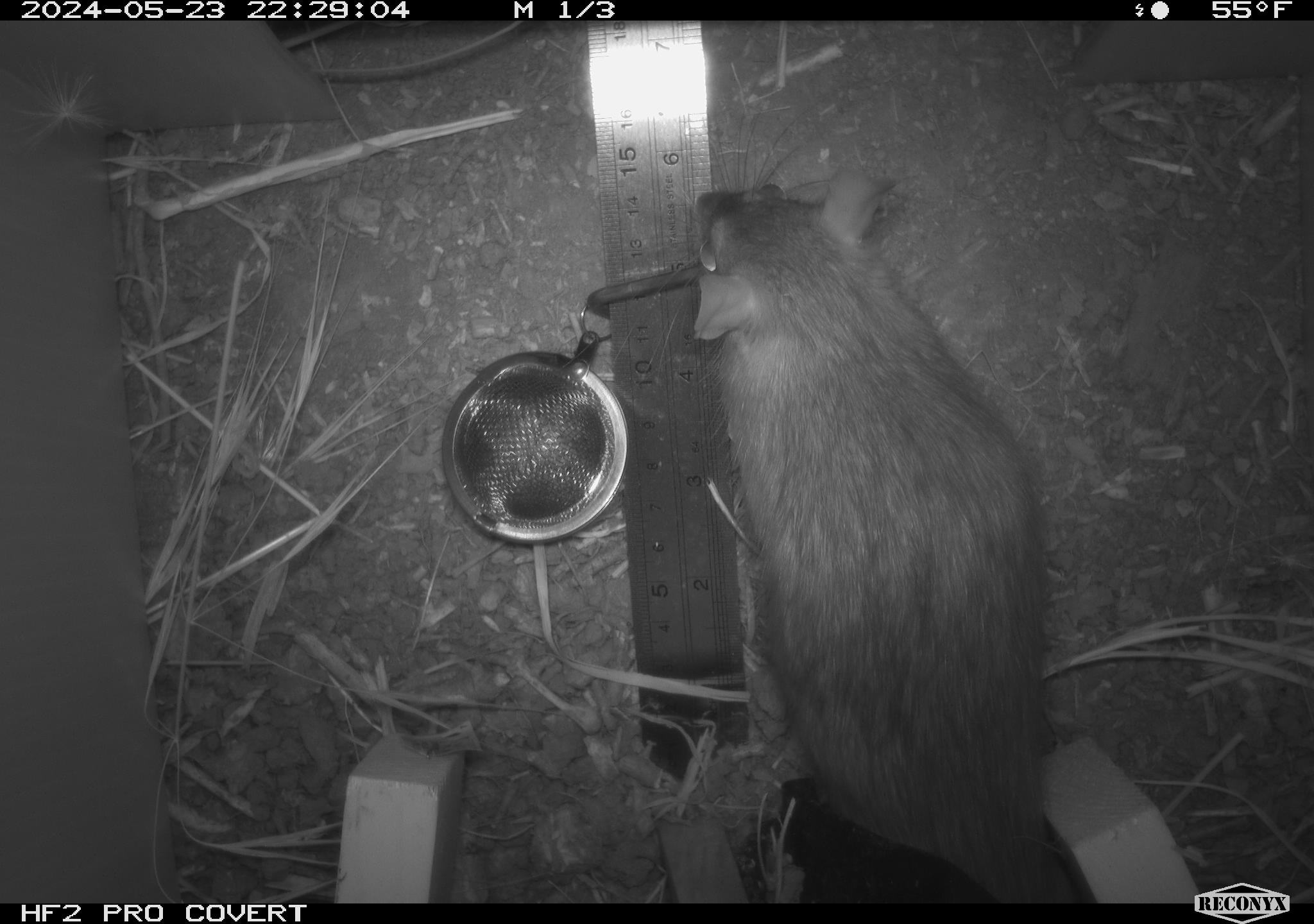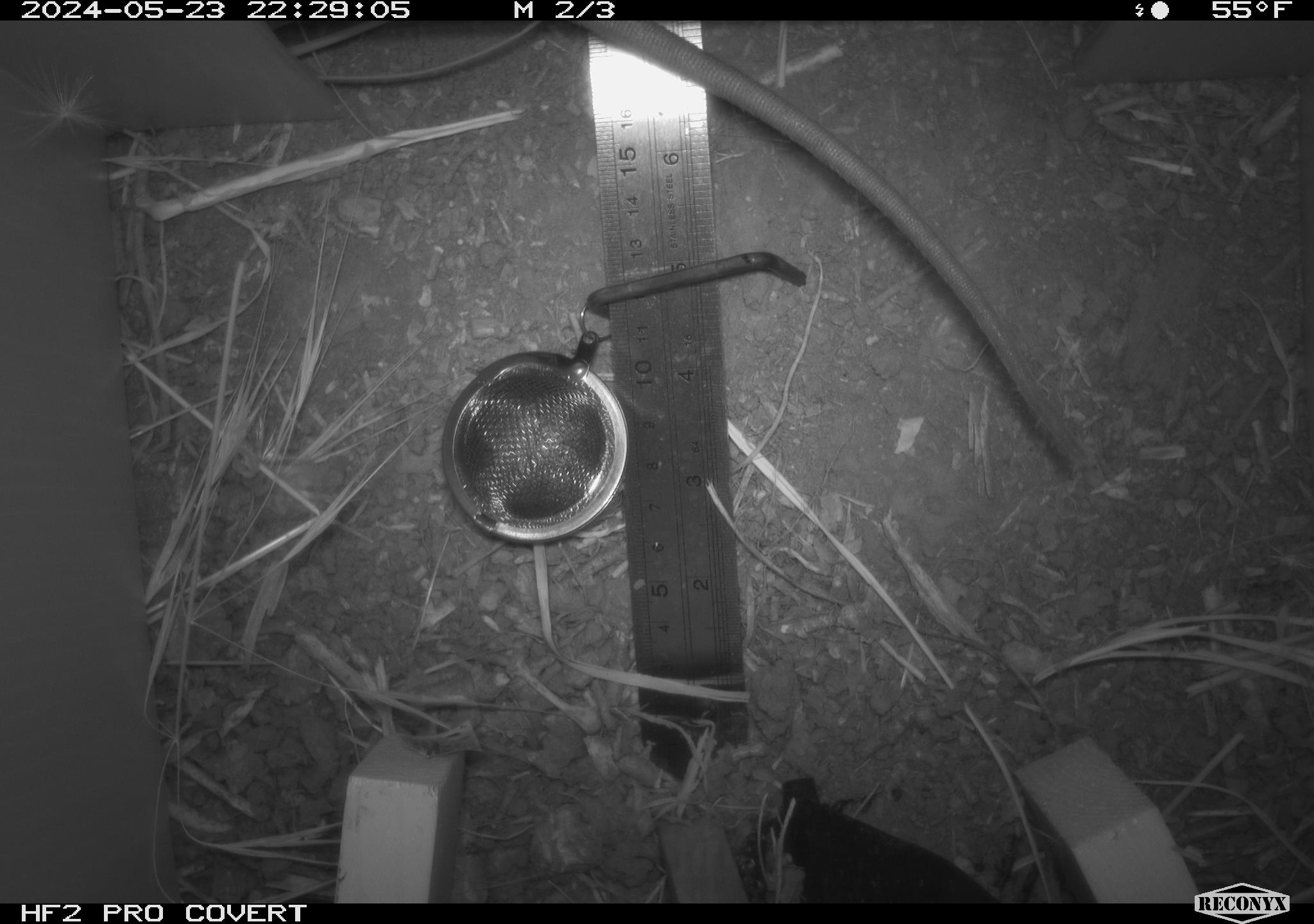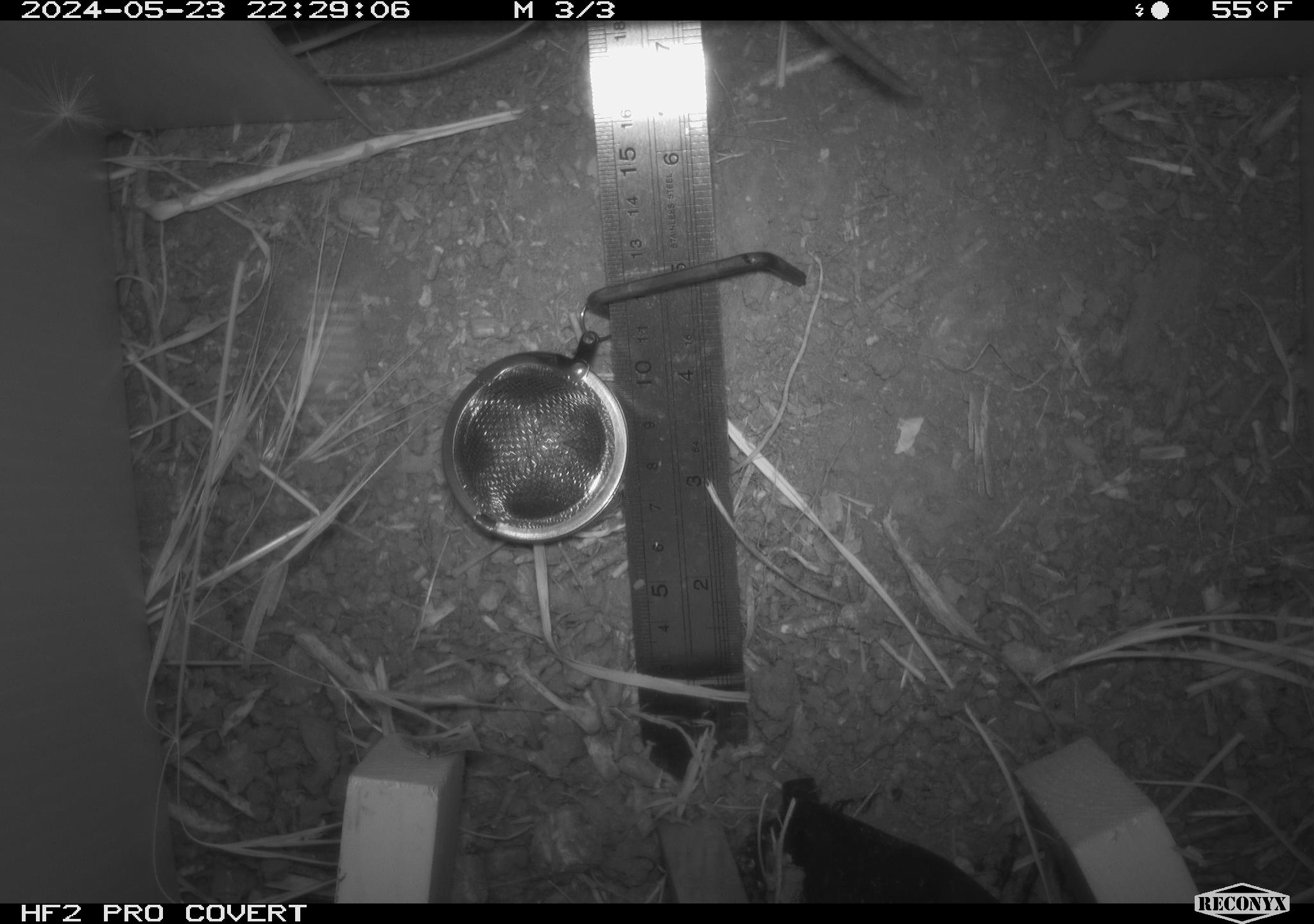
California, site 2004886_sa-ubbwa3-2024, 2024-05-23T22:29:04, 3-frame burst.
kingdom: Animalia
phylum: Chordata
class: Mammalia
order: Rodentia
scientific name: Rodentia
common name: woodrat or rat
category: woodrat or rat species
Woodrat or rat species (woodrat or rat) (Rodentia).